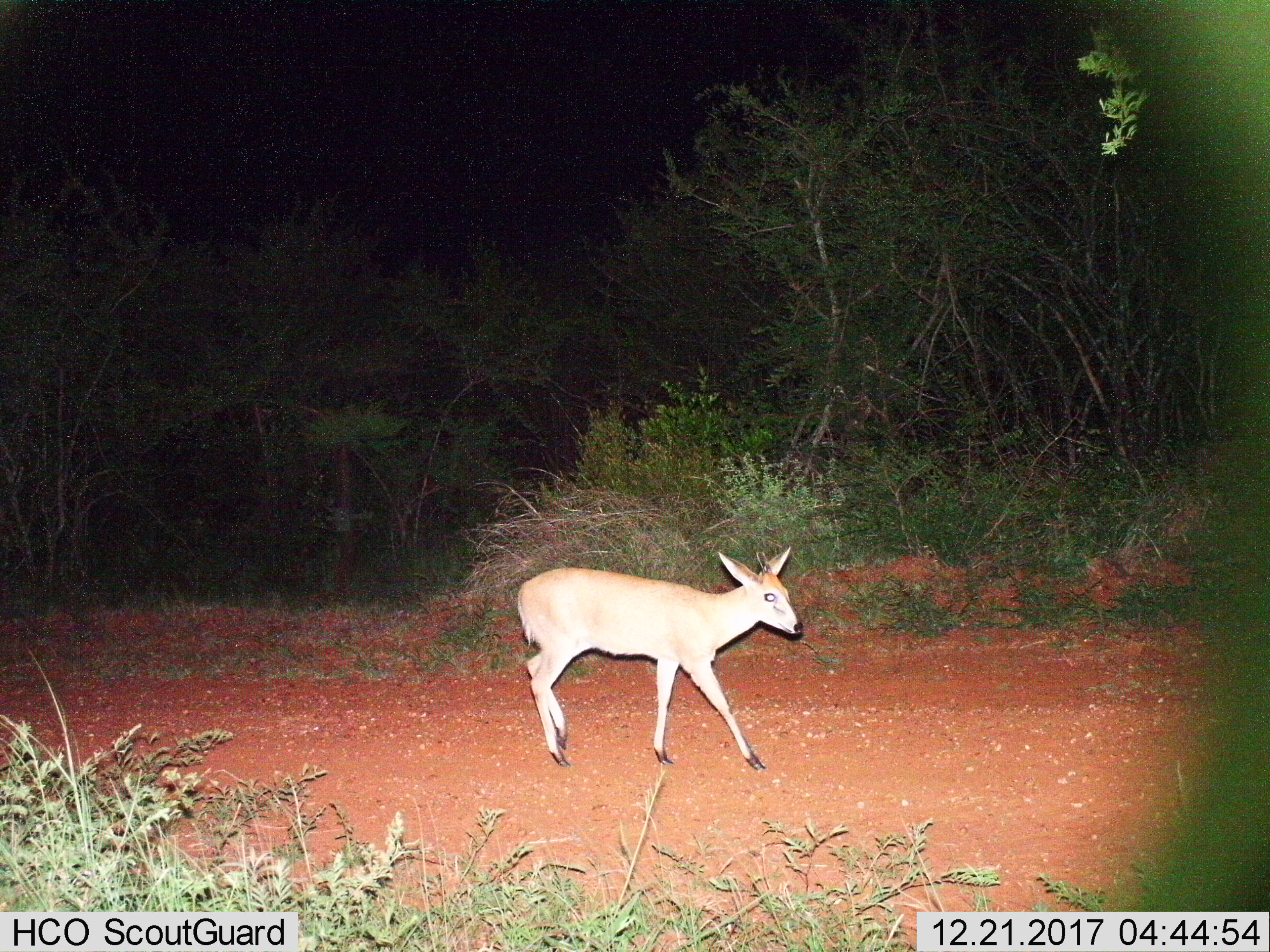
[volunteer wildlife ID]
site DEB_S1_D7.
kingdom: Animalia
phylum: Chordata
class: Mammalia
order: Artiodactyla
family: Bovidae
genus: Sylvicapra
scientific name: Sylvicapra grimmia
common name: common duiker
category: duikercommongrey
Duikercommongrey (common duiker) (Sylvicapra grimmia), count 1. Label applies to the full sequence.